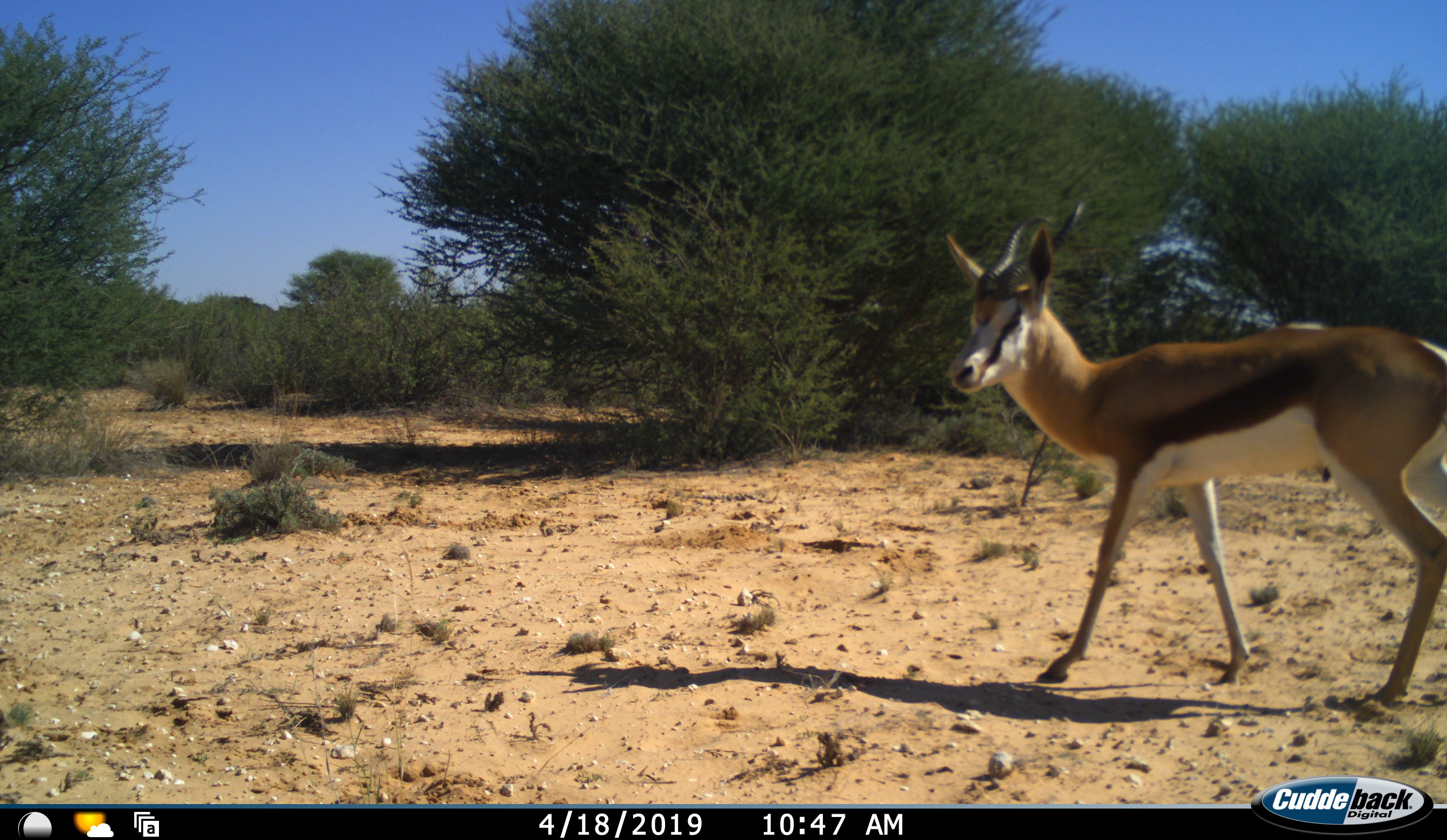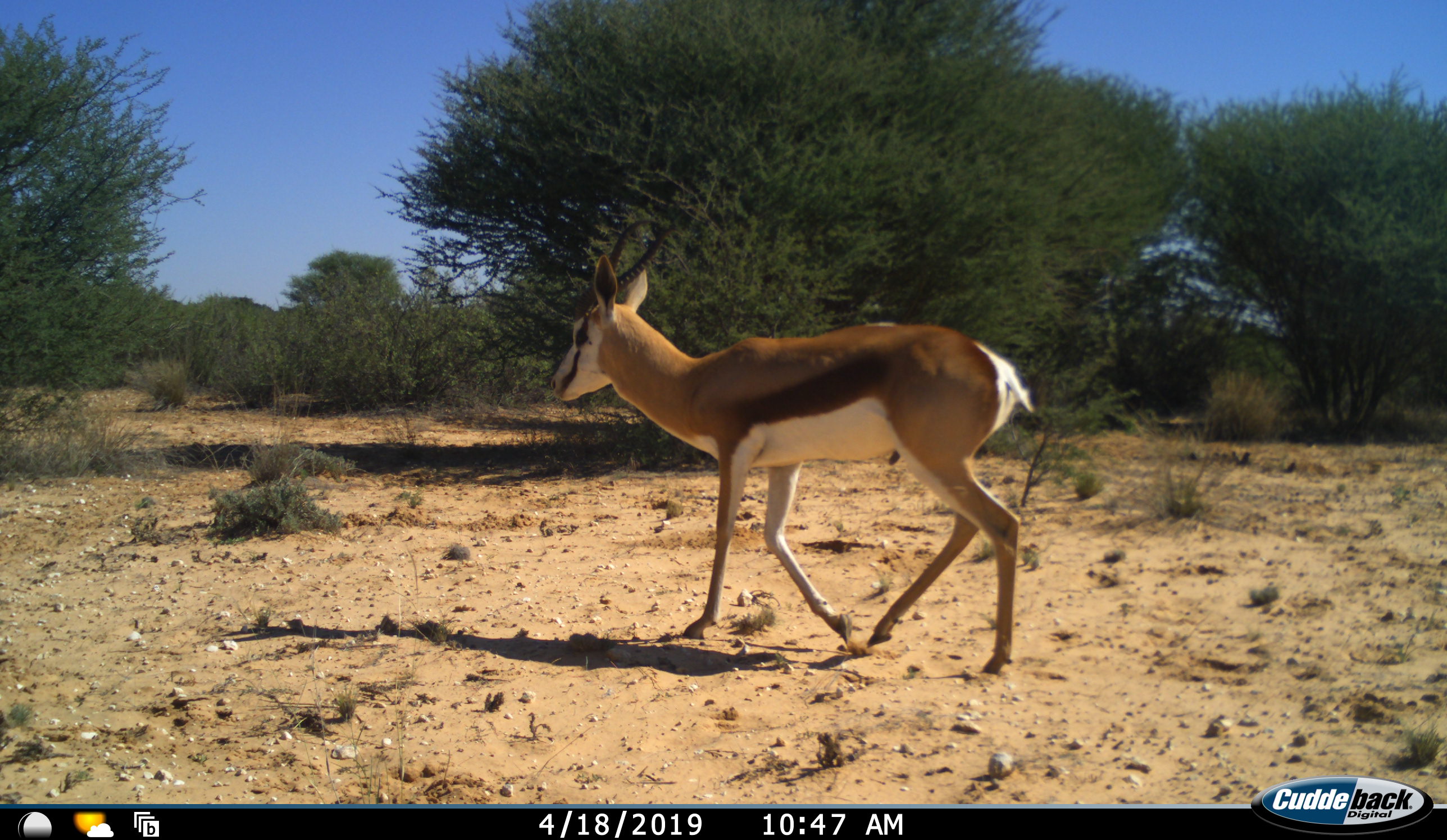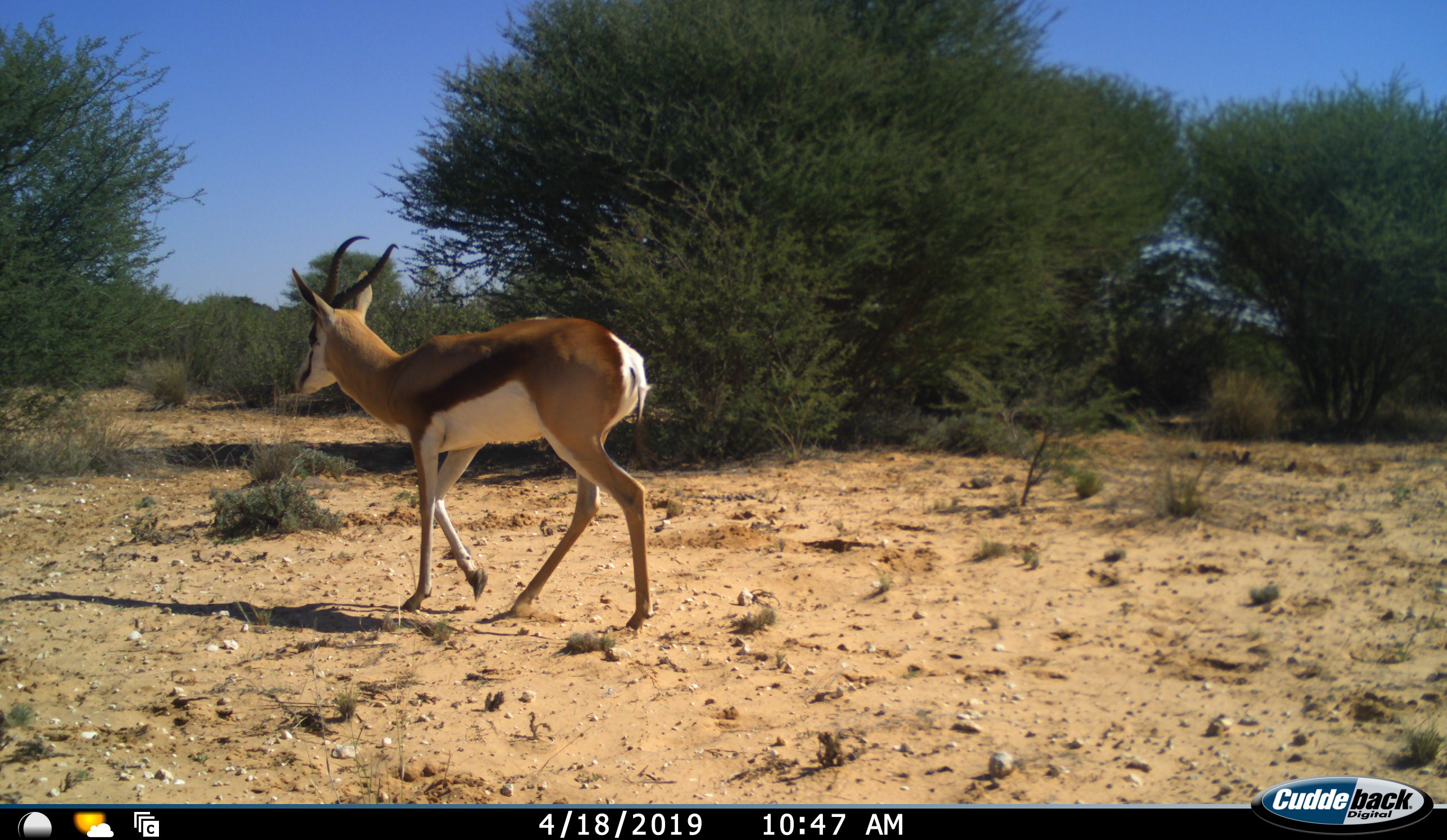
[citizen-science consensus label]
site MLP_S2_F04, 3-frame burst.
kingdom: Animalia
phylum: Chordata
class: Mammalia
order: Artiodactyla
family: Bovidae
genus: Antidorcas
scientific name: Antidorcas marsupialis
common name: springbok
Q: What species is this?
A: Springbok (Antidorcas marsupialis).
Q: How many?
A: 1.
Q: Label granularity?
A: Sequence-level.